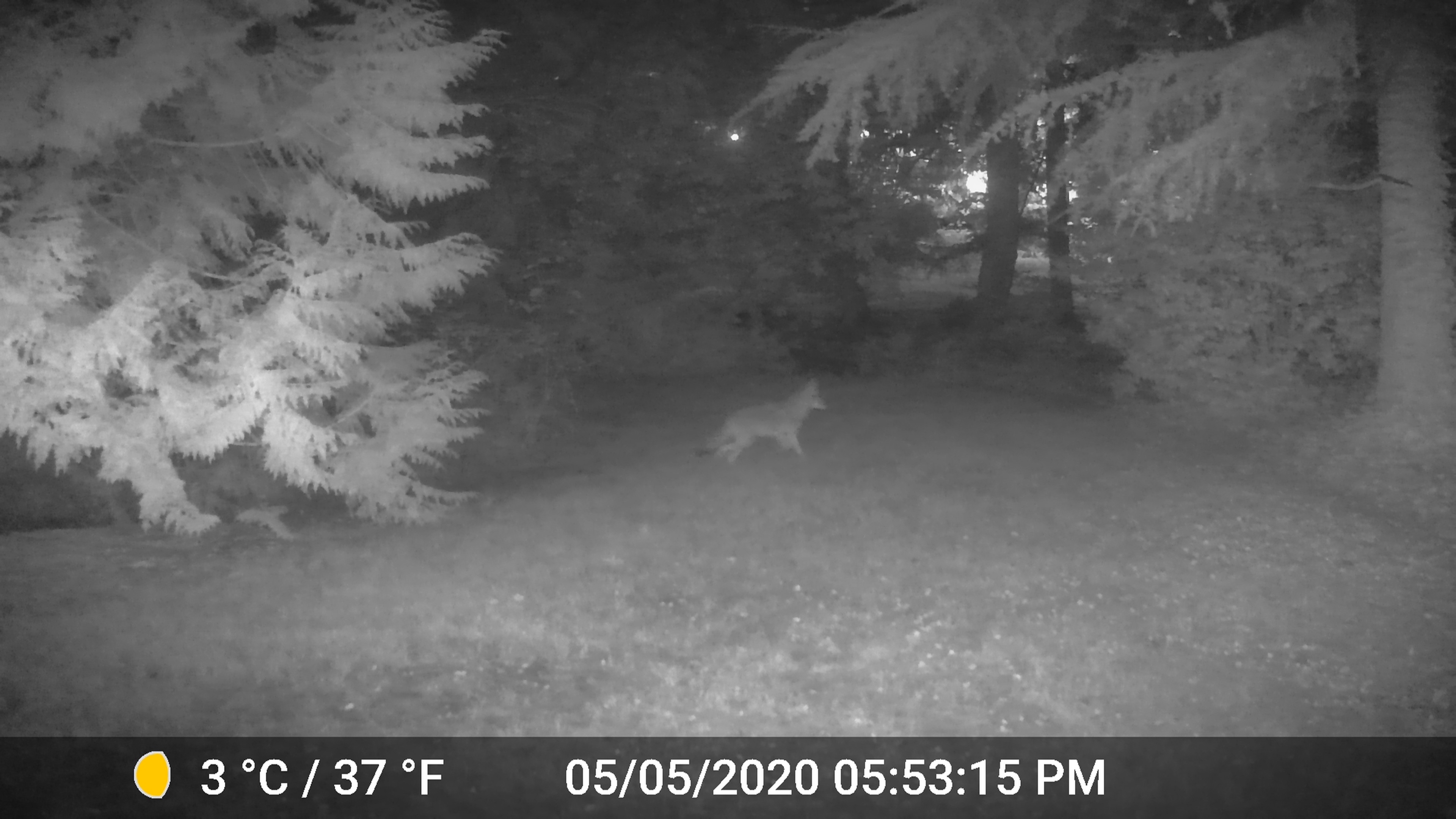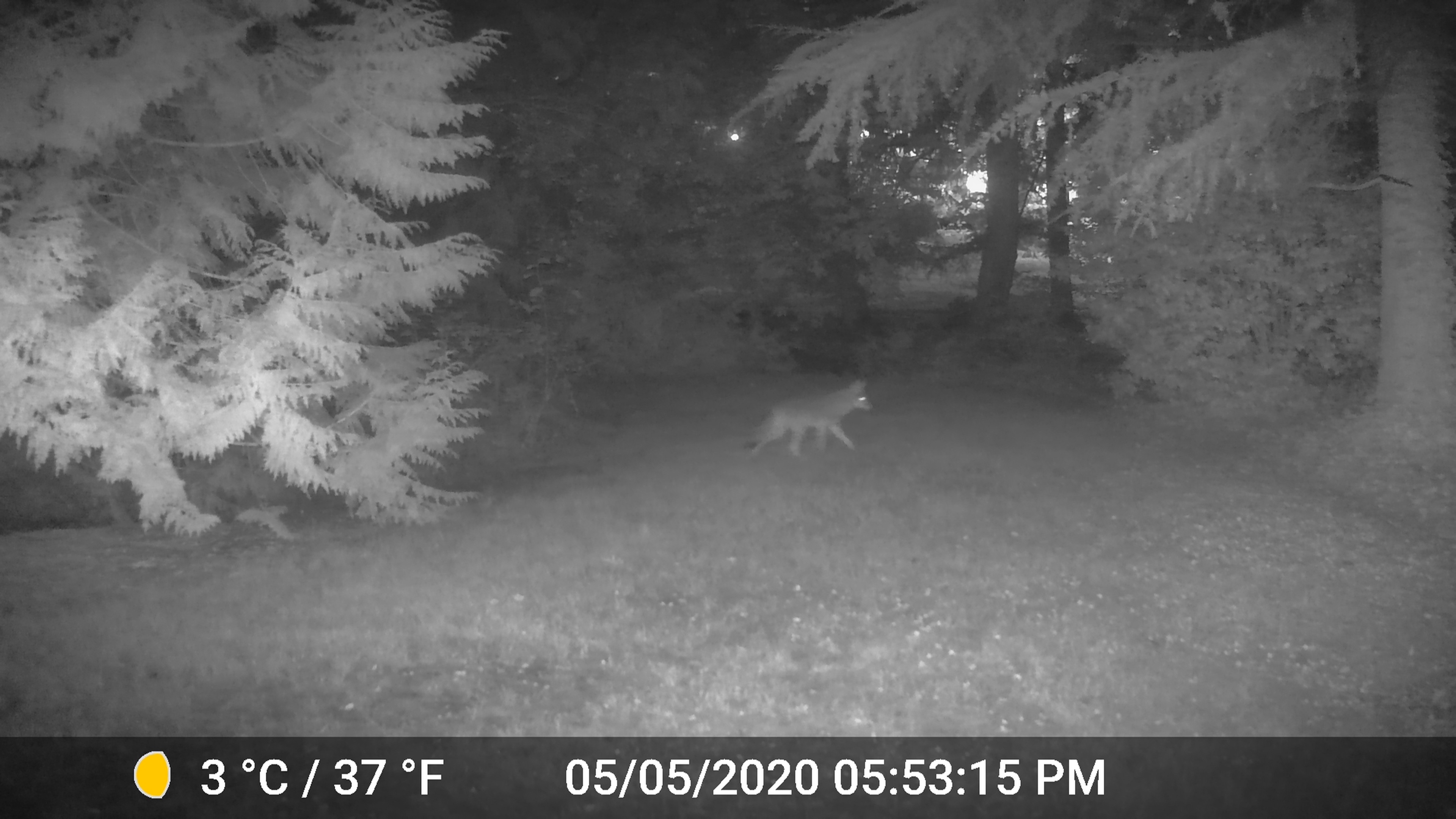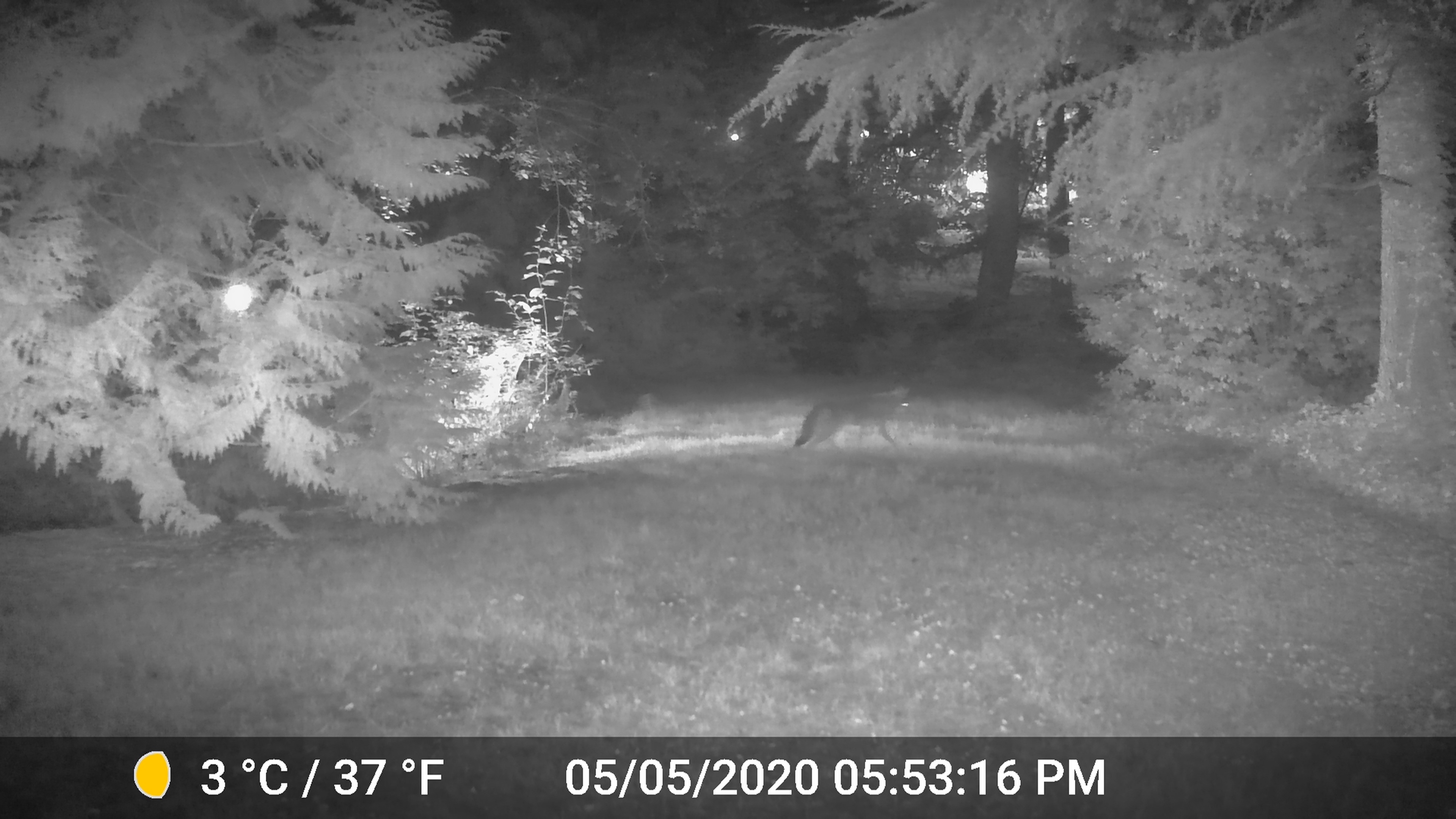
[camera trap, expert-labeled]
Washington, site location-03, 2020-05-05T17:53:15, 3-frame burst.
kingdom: Animalia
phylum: Chordata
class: Mammalia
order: Carnivora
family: Canidae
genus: Canis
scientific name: Canis latrans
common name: coyote